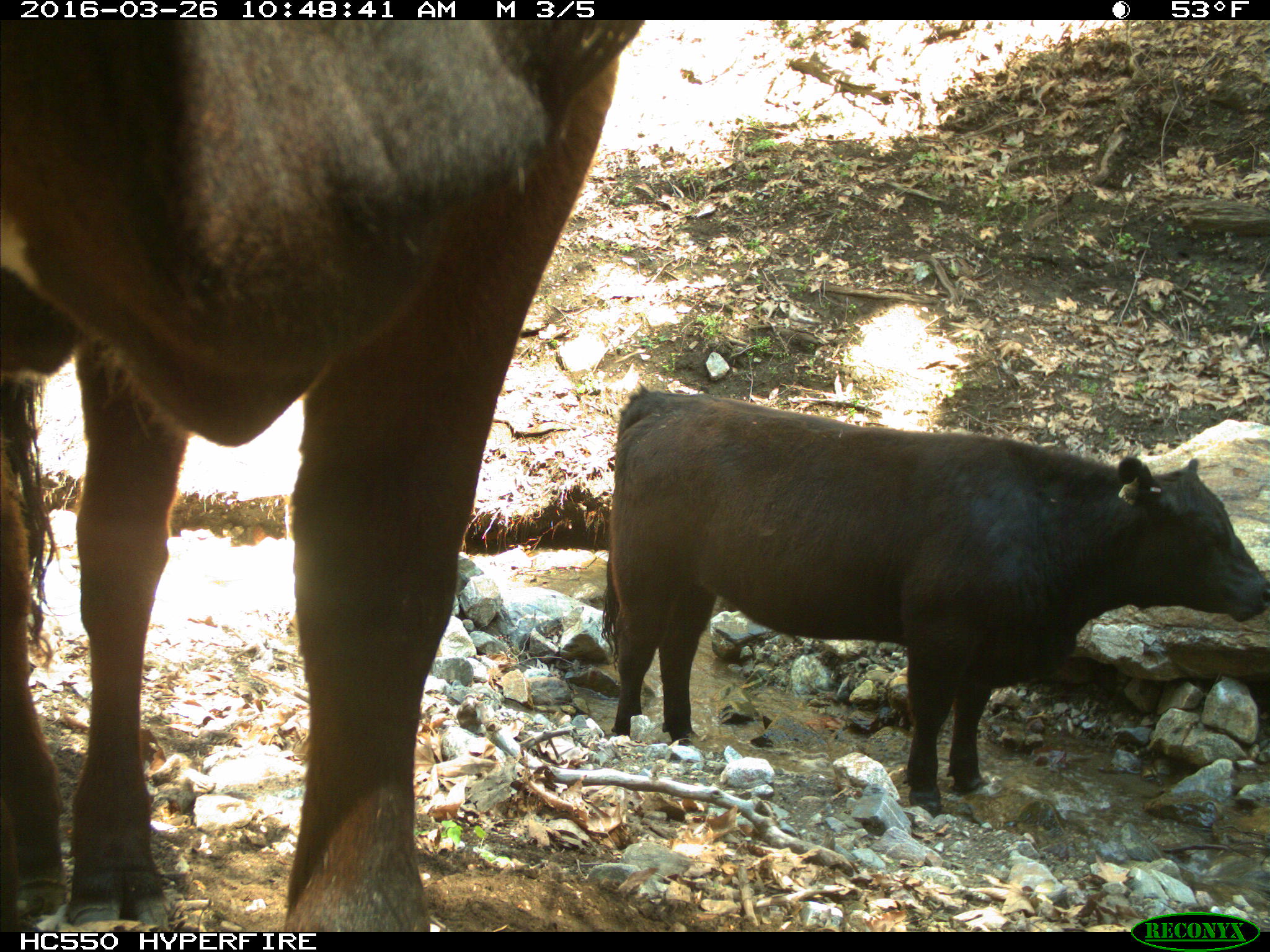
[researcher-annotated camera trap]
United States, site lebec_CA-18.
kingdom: Animalia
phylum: Chordata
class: Mammalia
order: Artiodactyla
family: Bovidae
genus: Bos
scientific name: Bos taurus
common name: domestic cow